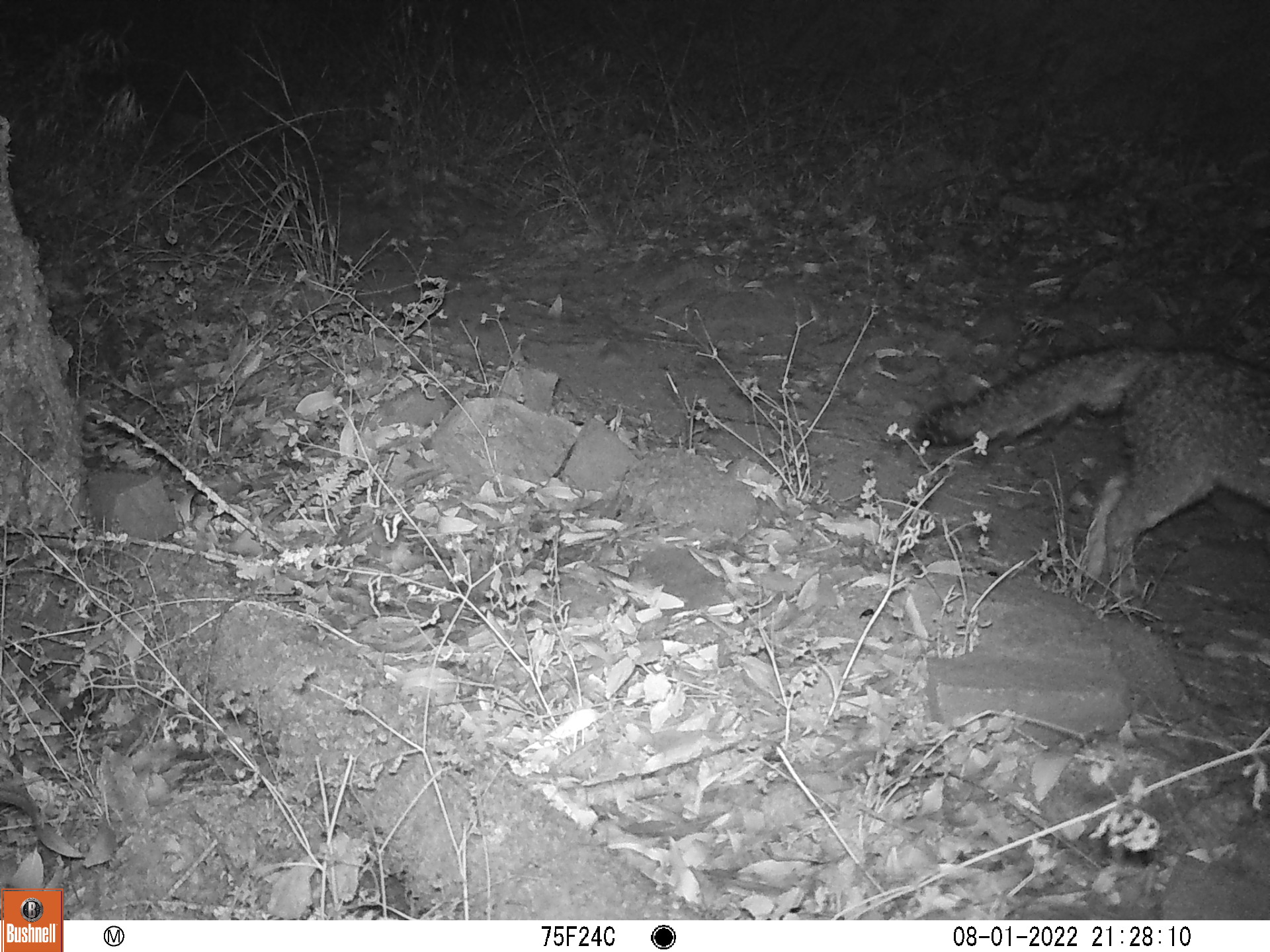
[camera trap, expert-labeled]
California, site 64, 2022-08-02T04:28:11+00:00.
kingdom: Animalia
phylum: Chordata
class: Mammalia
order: Carnivora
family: Canidae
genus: Urocyon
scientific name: Urocyon cinereoargenteus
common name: gray fox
Gray fox (Urocyon cinereoargenteus).